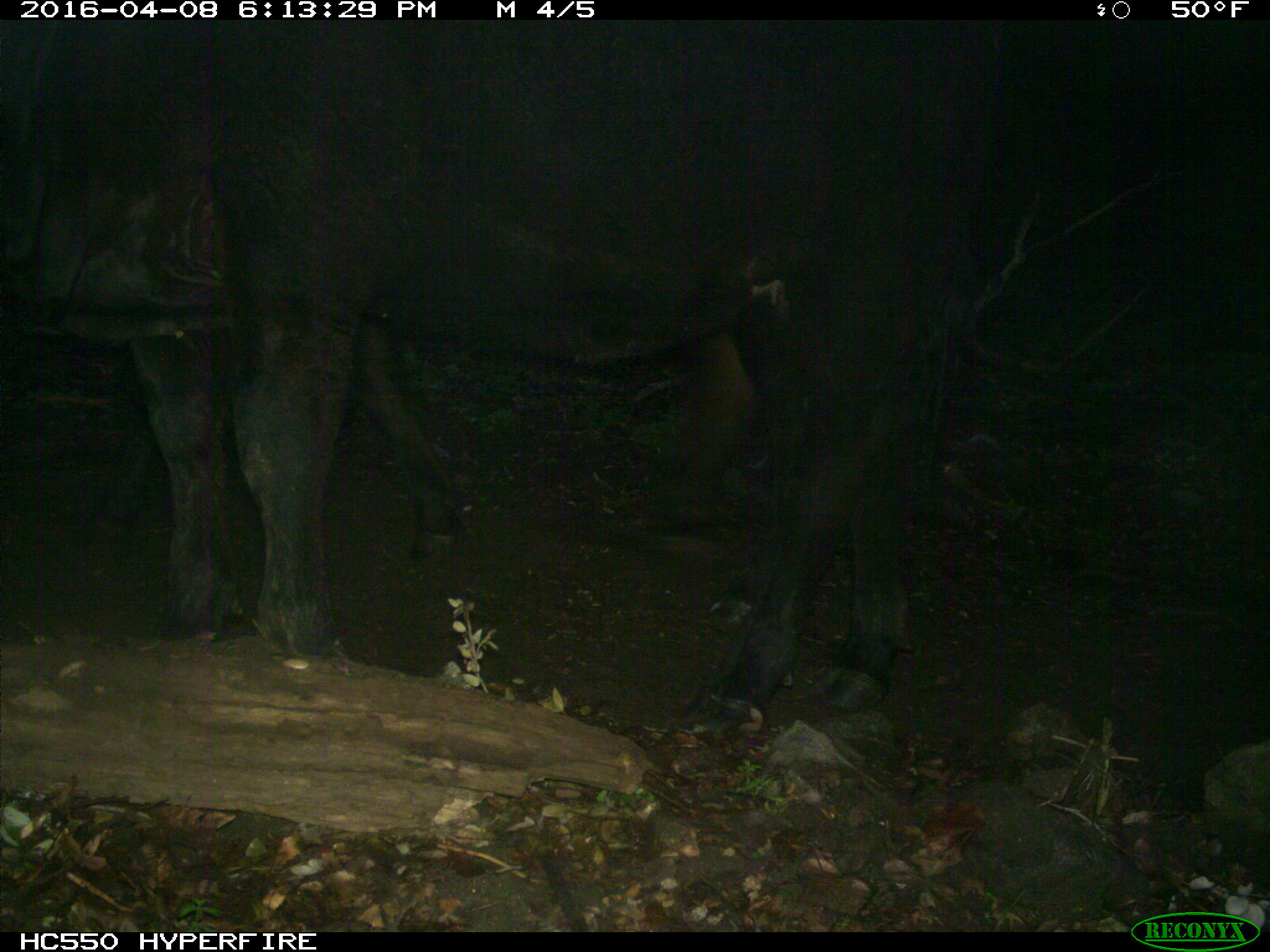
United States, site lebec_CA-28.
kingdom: Animalia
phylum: Chordata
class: Mammalia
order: Artiodactyla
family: Bovidae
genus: Bos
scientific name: Bos taurus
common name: domestic cow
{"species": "Bos taurus (domestic cow)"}